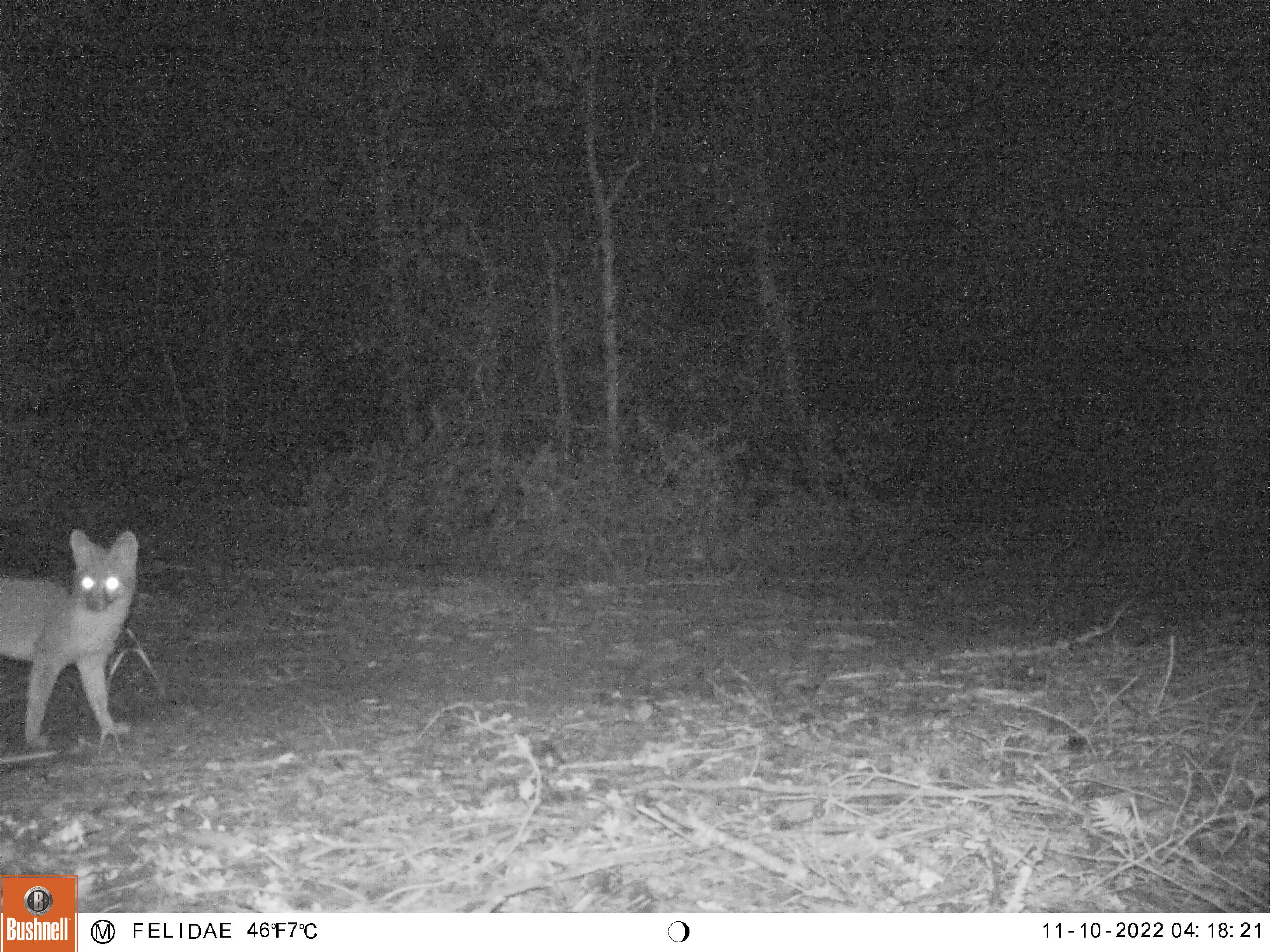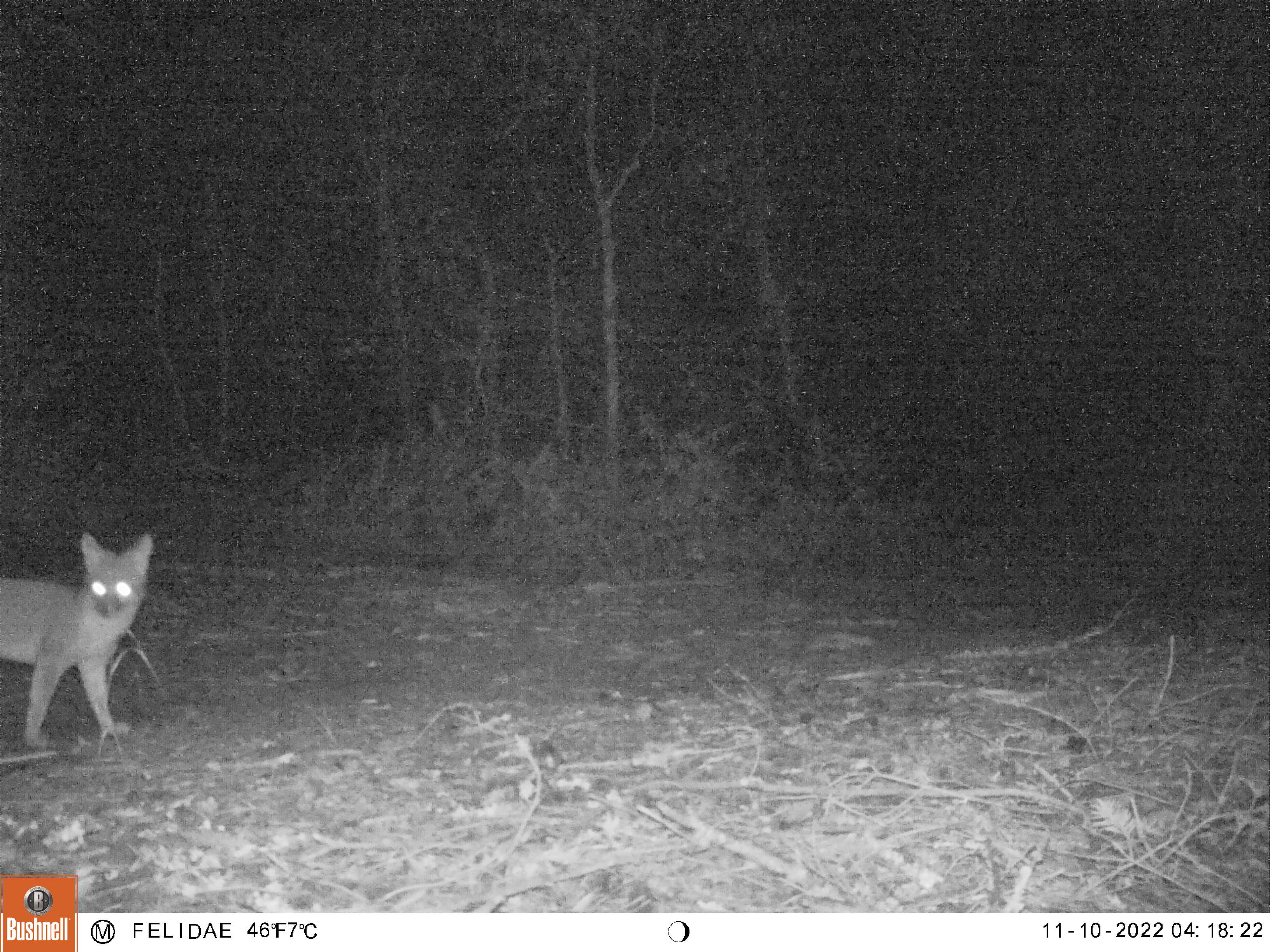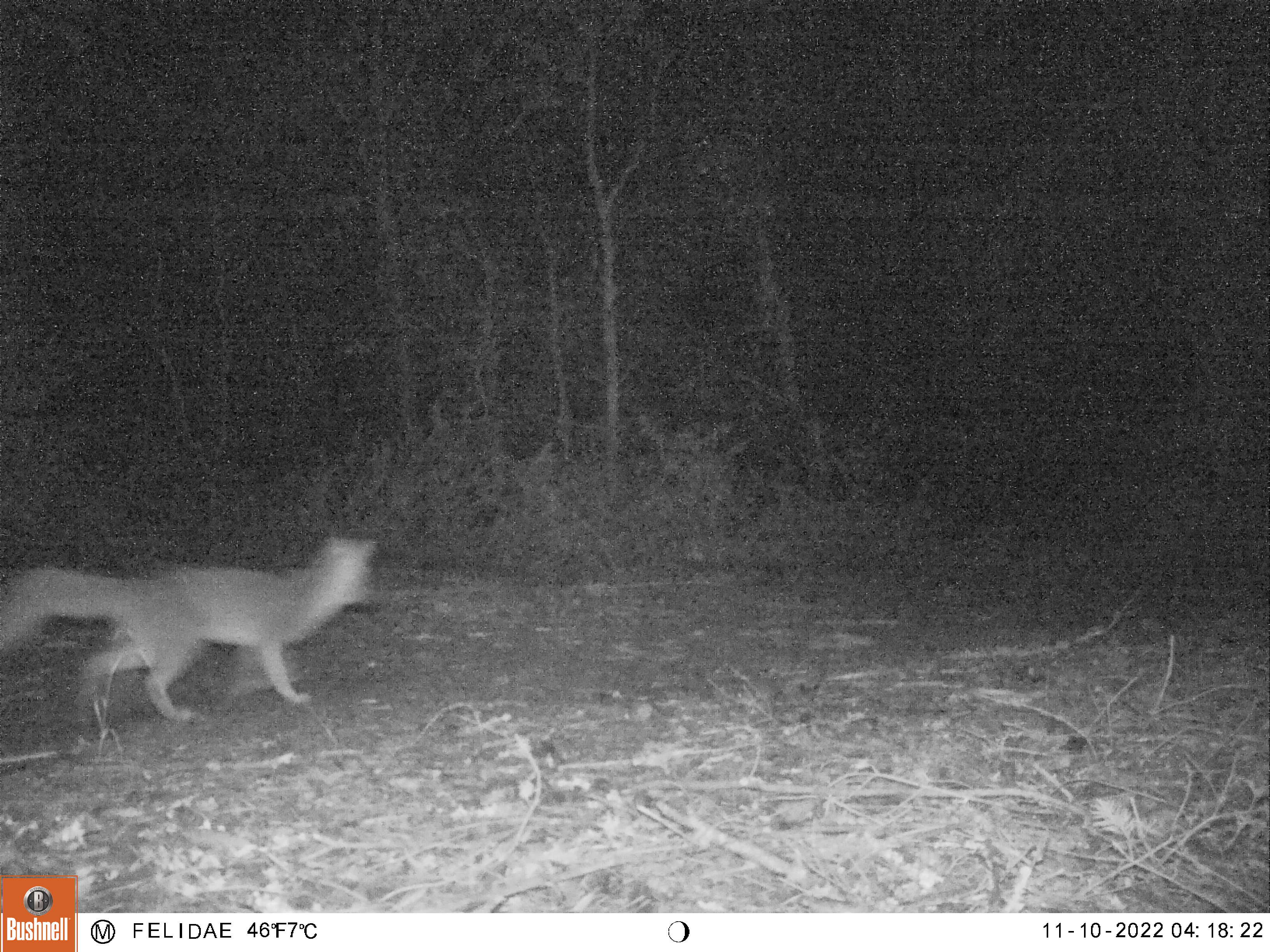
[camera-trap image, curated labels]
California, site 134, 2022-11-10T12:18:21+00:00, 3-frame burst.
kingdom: Animalia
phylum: Chordata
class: Mammalia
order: Carnivora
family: Canidae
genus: Urocyon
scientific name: Urocyon cinereoargenteus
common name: gray fox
Gray fox (Urocyon cinereoargenteus).